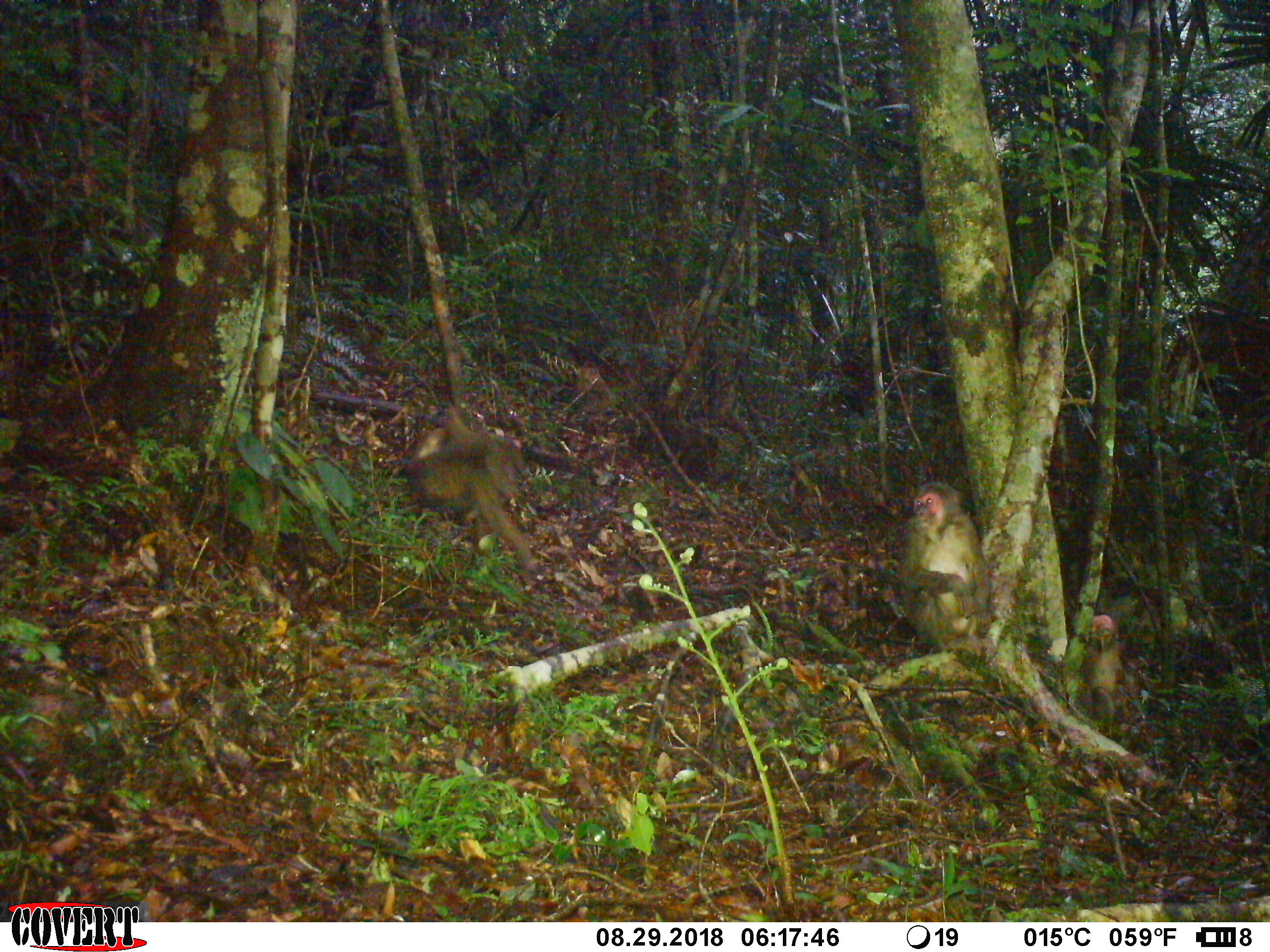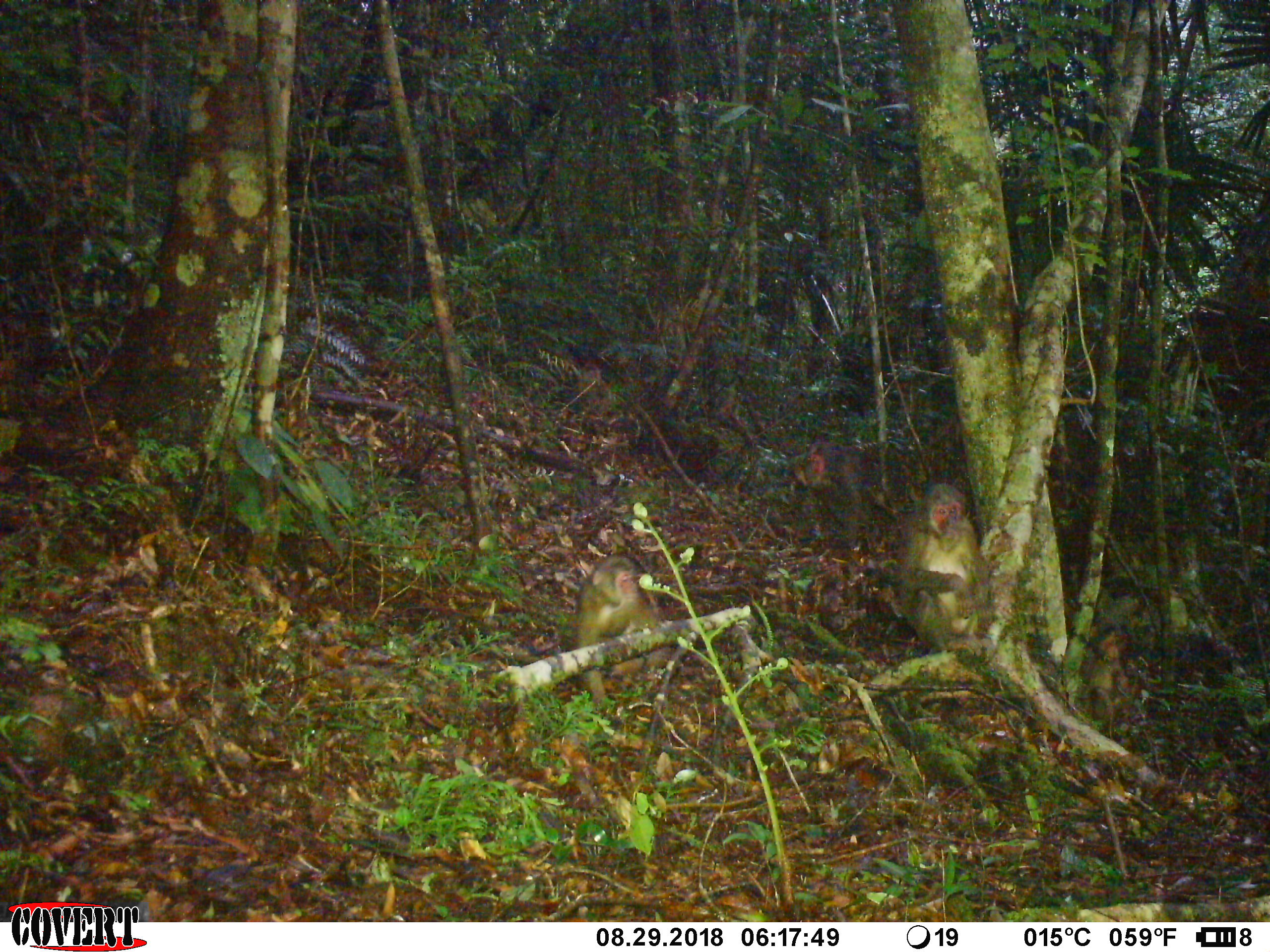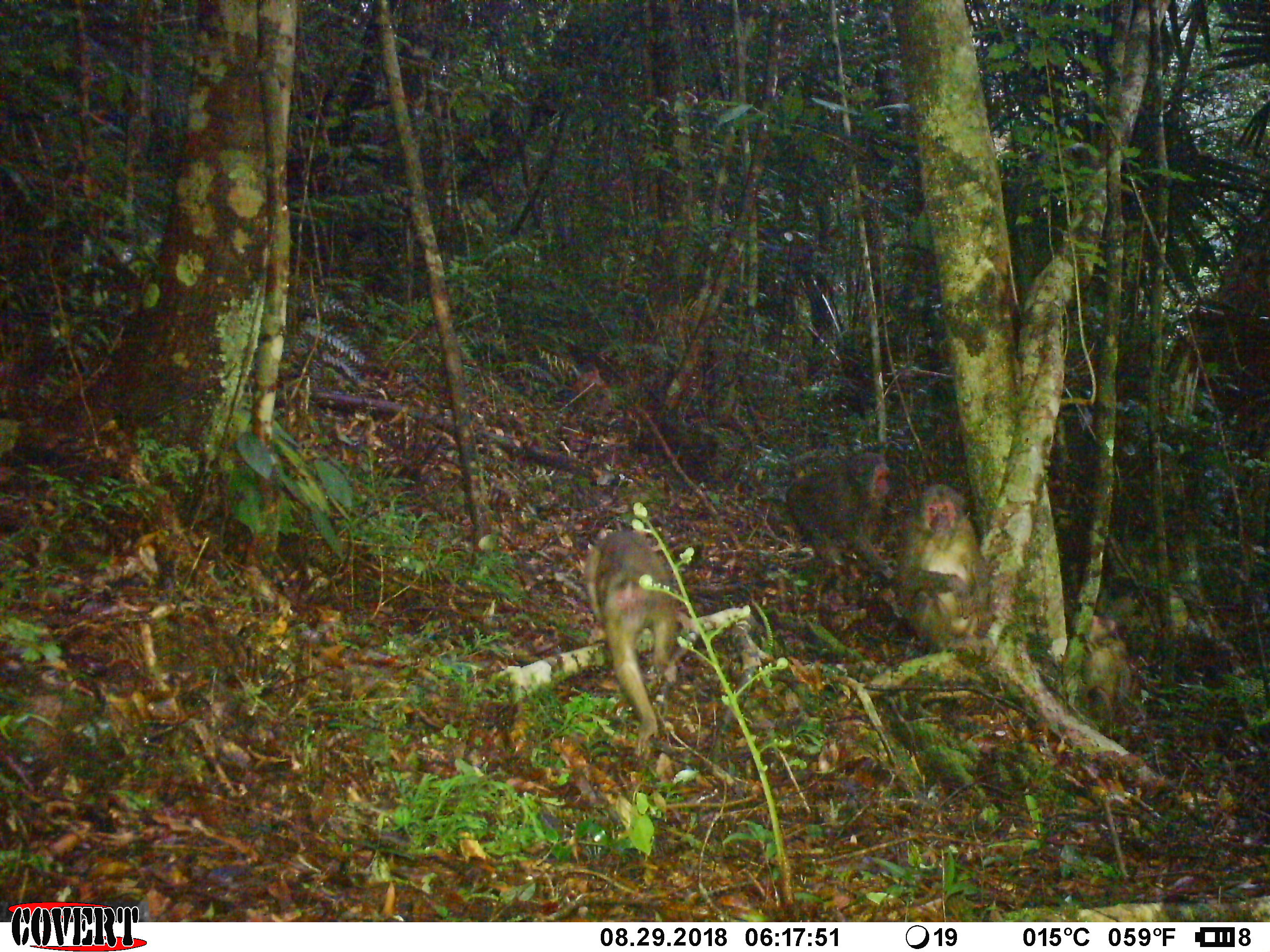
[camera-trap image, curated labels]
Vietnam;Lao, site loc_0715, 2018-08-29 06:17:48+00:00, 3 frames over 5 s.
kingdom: Animalia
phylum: Chordata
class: Mammalia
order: Primates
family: Cercopithecidae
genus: Macaca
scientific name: Macaca arctoides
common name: stump-tailed macaque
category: stump tailed macaque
Stump tailed macaque (stump-tailed macaque) (Macaca arctoides). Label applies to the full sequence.